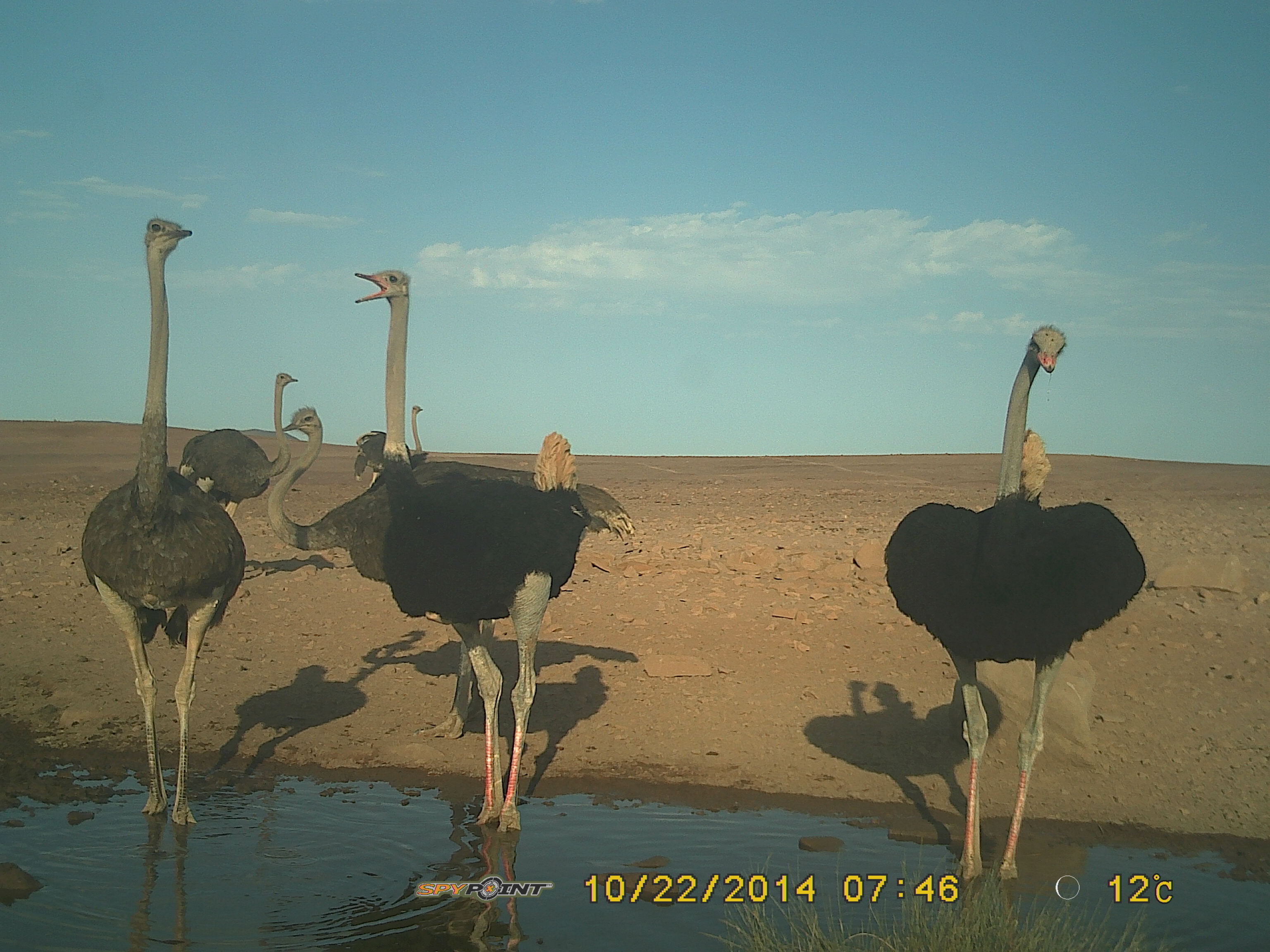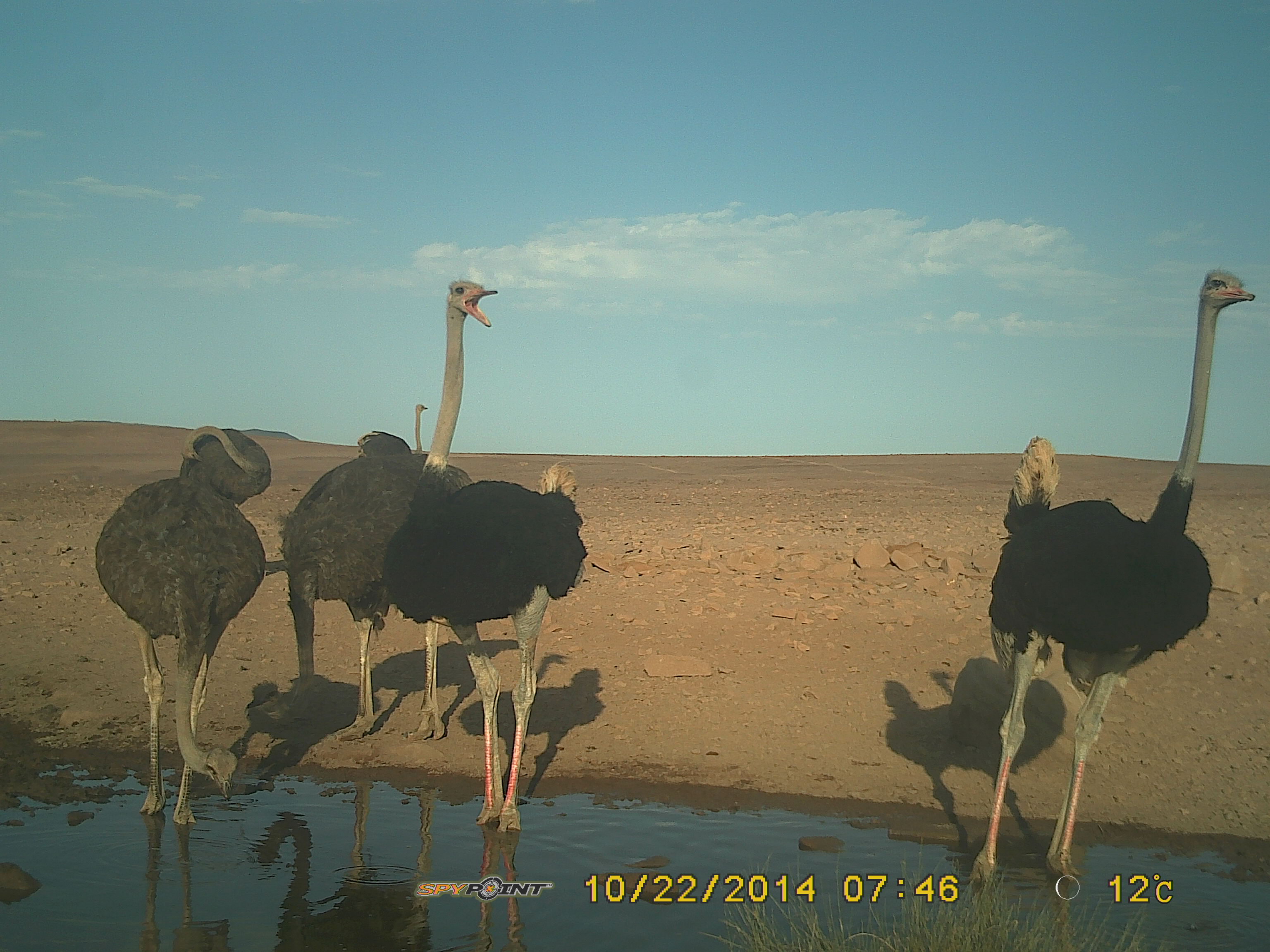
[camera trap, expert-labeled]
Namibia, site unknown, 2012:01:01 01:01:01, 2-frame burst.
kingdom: Animalia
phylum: Chordata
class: Aves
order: Struthioniformes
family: Struthionidae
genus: Struthio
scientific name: Struthio camelus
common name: common ostrich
Struthio camelus (common ostrich).